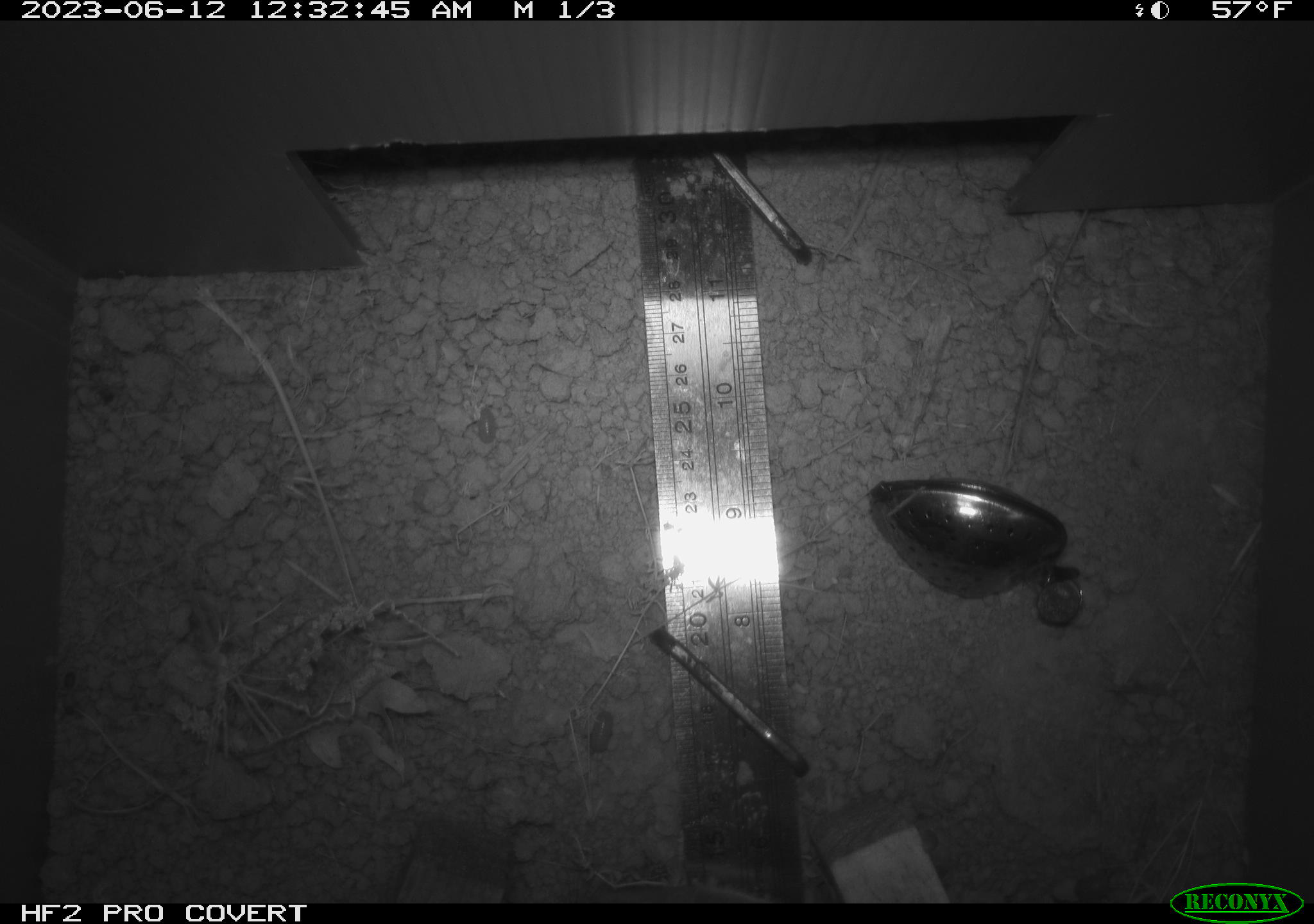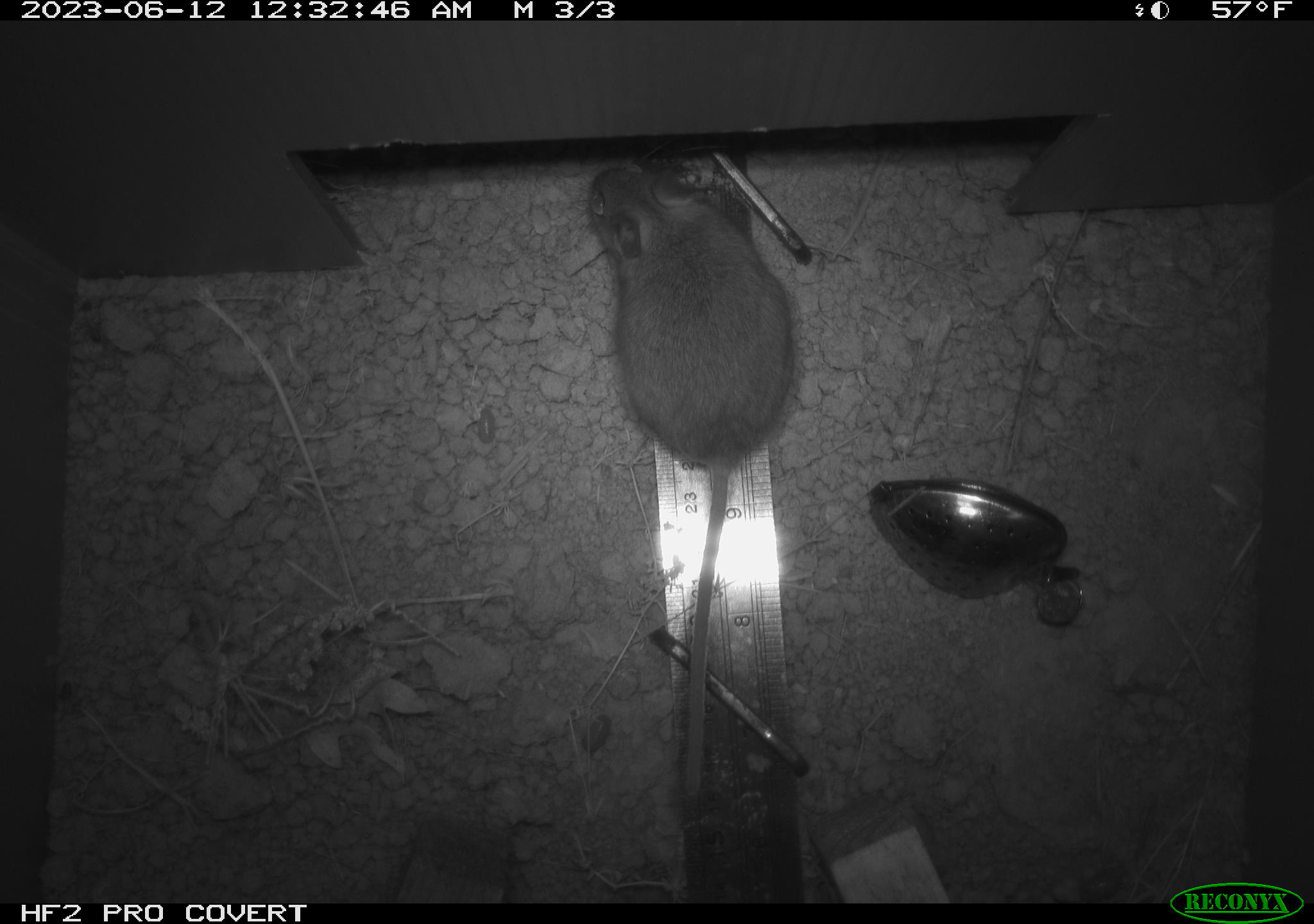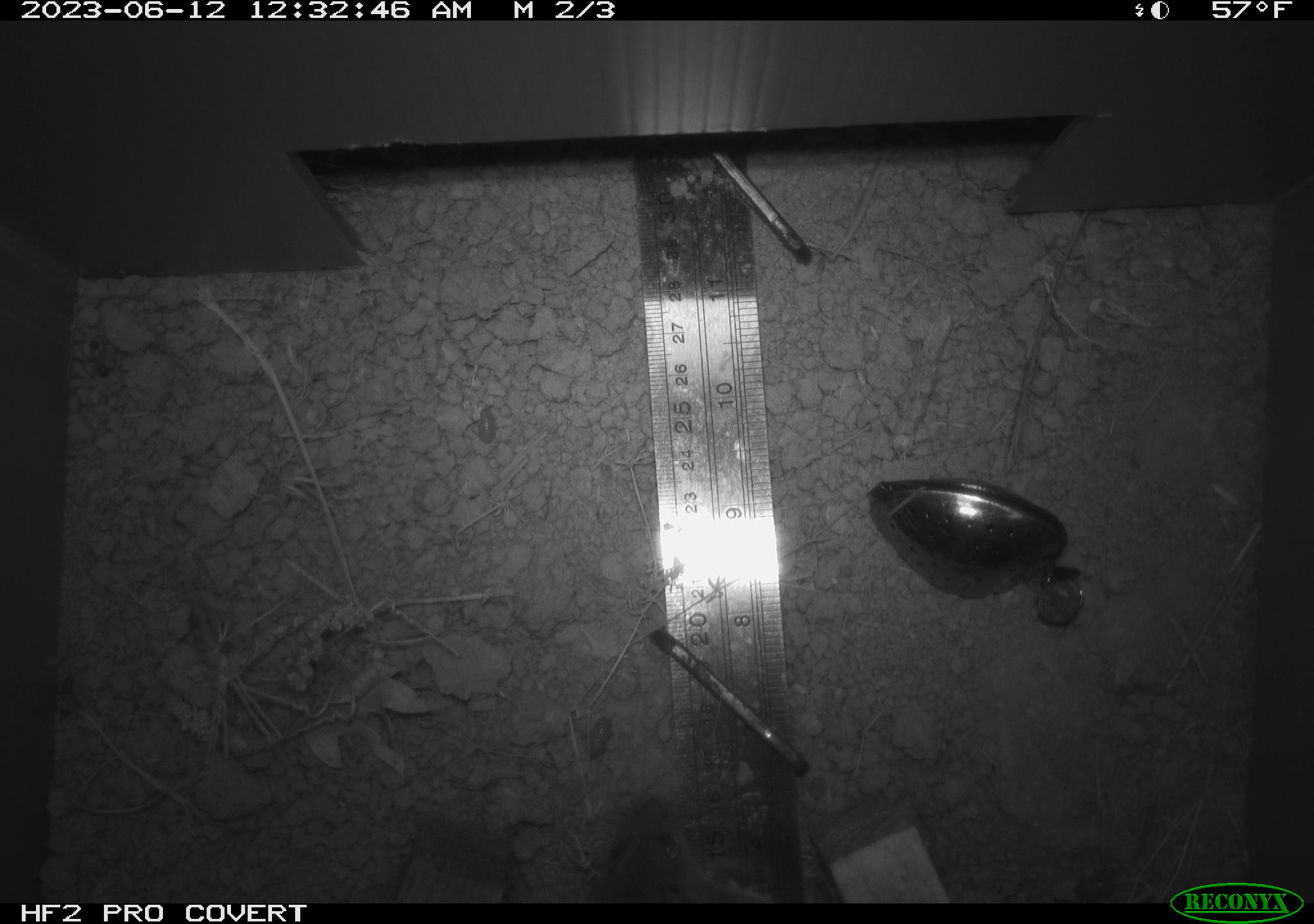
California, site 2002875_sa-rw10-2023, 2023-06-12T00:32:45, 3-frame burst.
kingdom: Animalia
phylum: Chordata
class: Mammalia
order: Rodentia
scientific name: Rodentia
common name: rodent